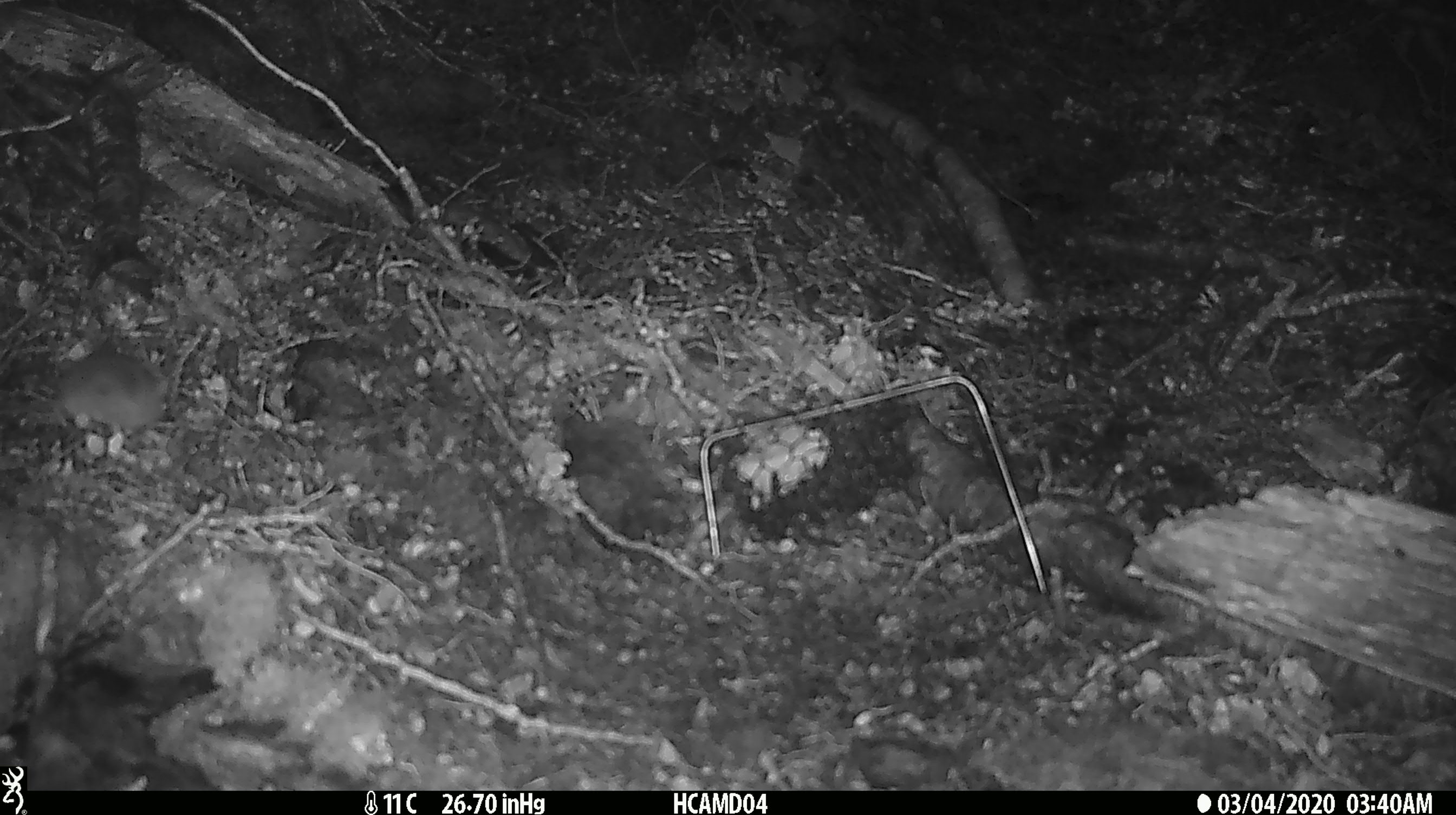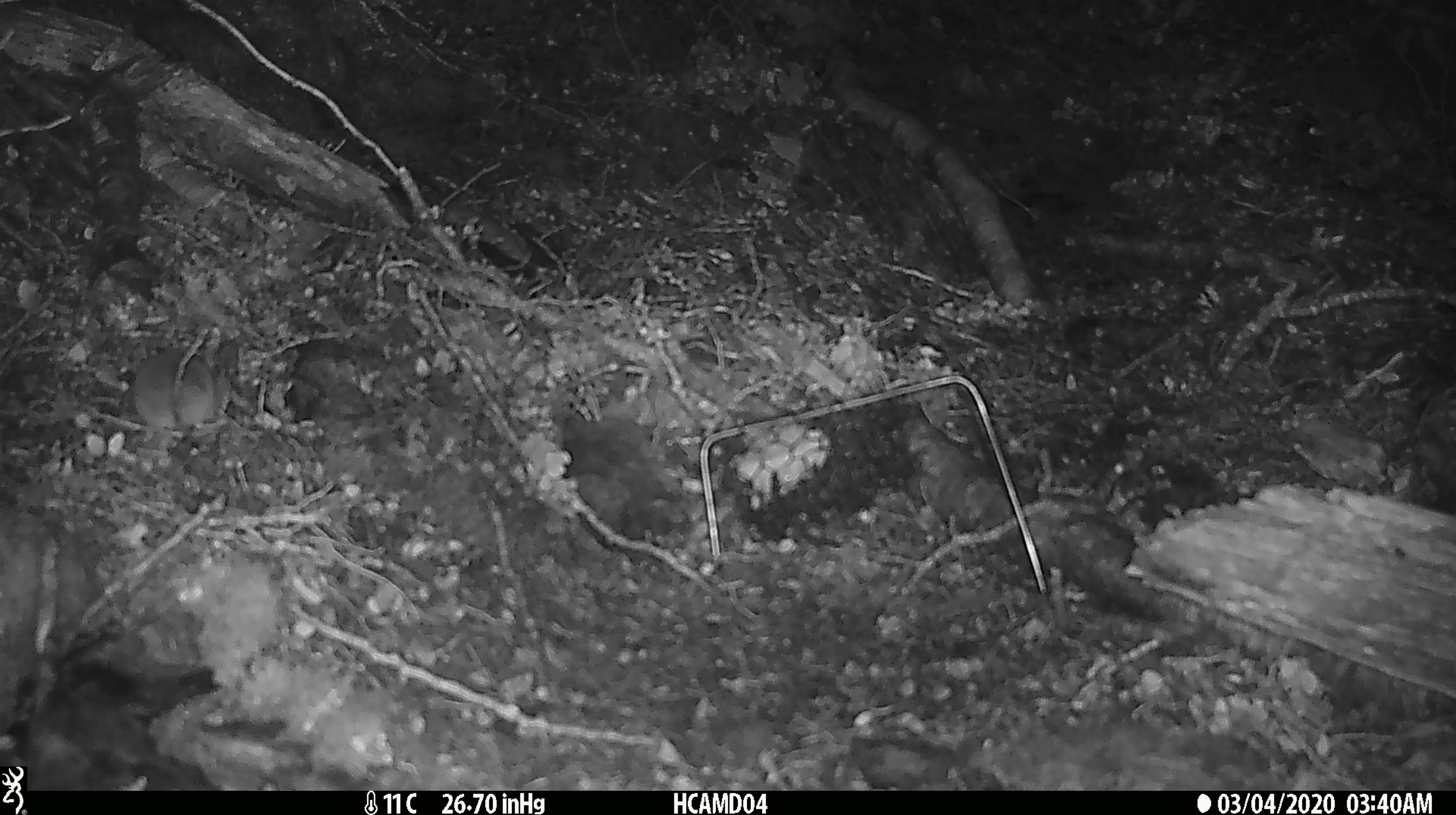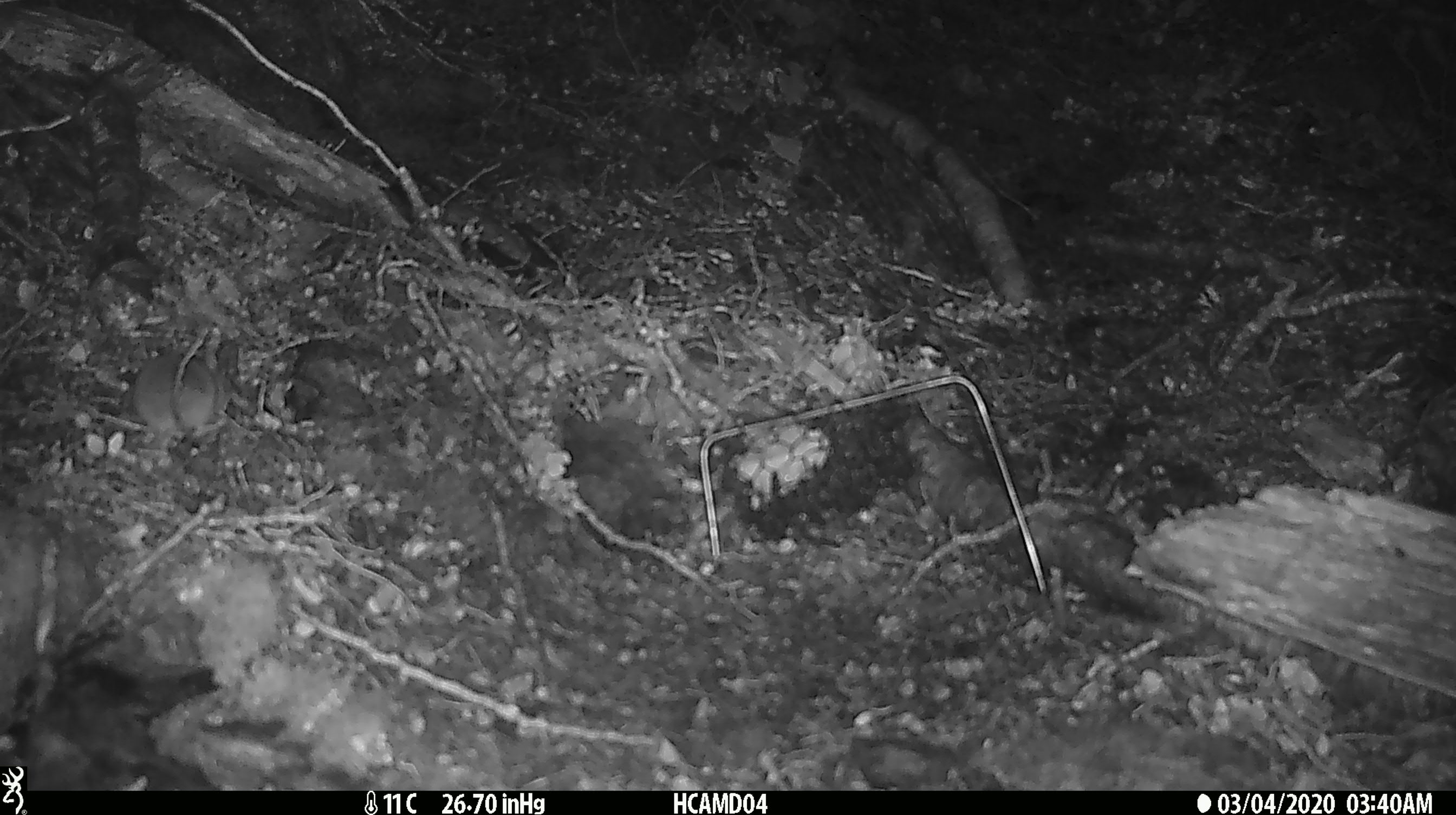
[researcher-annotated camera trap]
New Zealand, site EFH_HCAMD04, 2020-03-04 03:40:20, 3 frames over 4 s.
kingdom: Animalia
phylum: Chordata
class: Mammalia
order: Rodentia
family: Muridae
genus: Mus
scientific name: Mus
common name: mouse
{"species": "mouse (Mus)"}